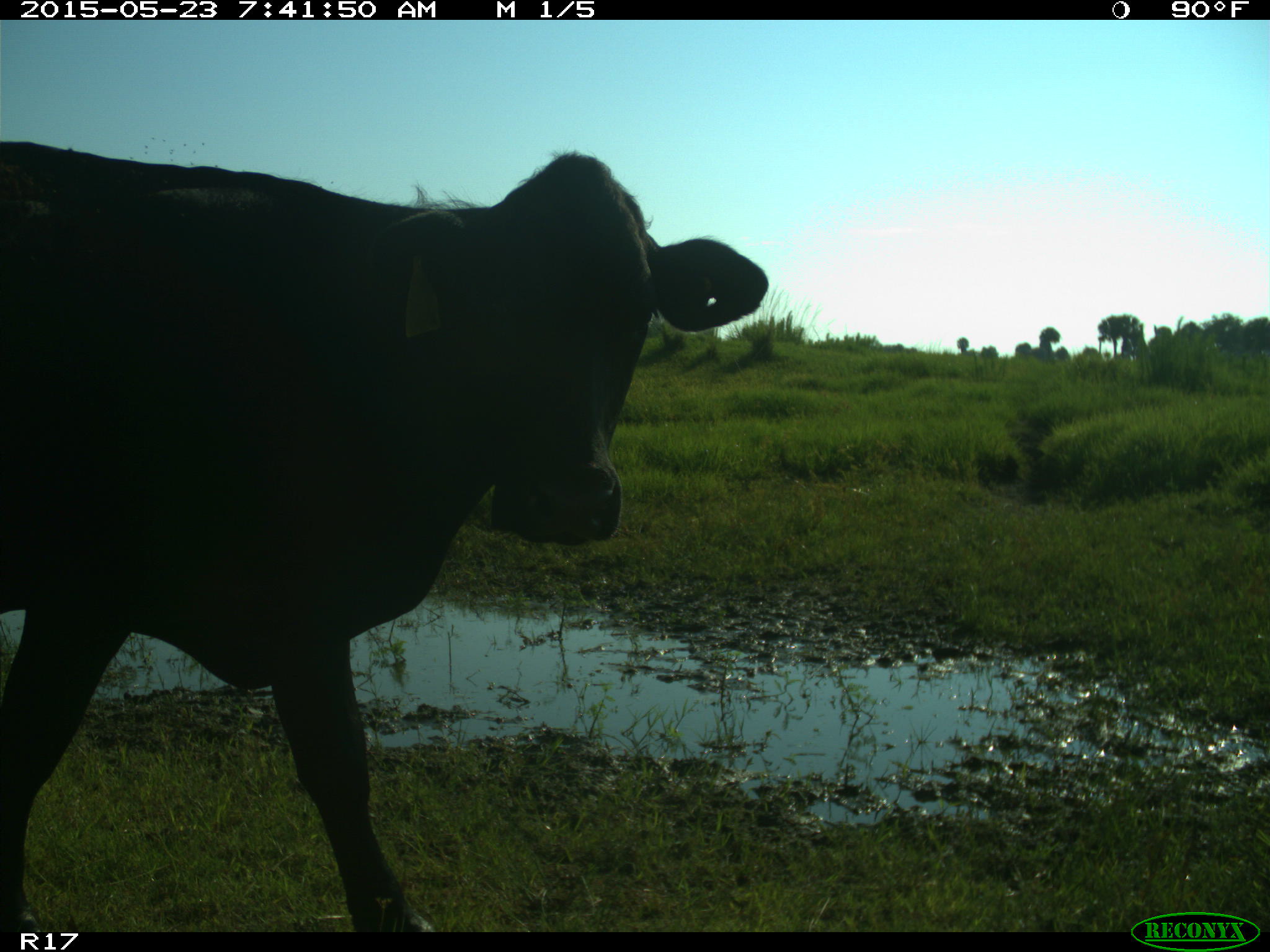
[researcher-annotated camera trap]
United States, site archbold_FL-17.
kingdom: Animalia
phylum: Chordata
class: Mammalia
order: Artiodactyla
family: Bovidae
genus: Bos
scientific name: Bos taurus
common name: domestic cow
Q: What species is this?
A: Bos taurus (domestic cow).